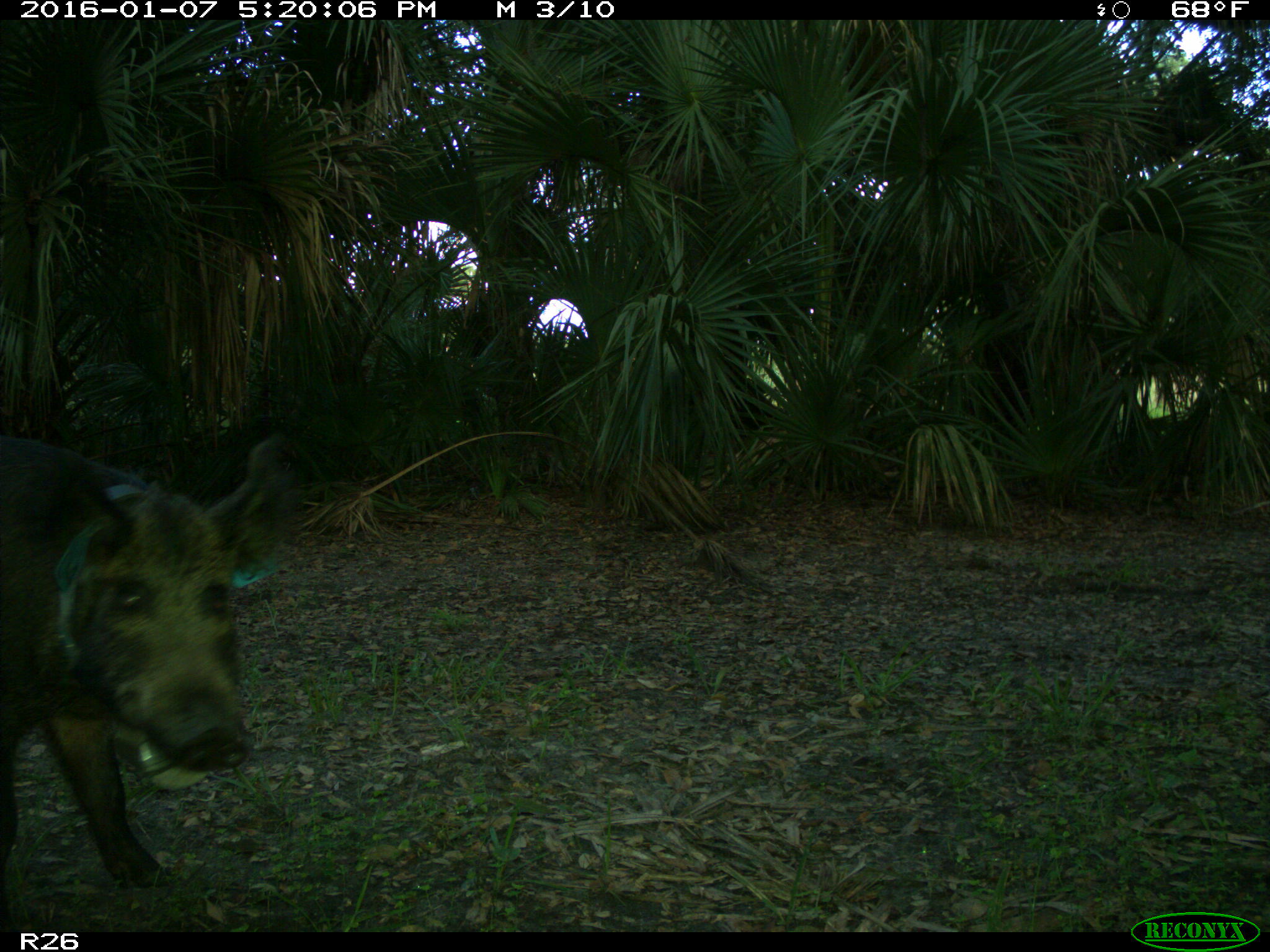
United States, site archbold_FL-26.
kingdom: Animalia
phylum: Chordata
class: Mammalia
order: Artiodactyla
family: Suidae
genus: Sus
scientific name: Sus scrofa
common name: wild boar